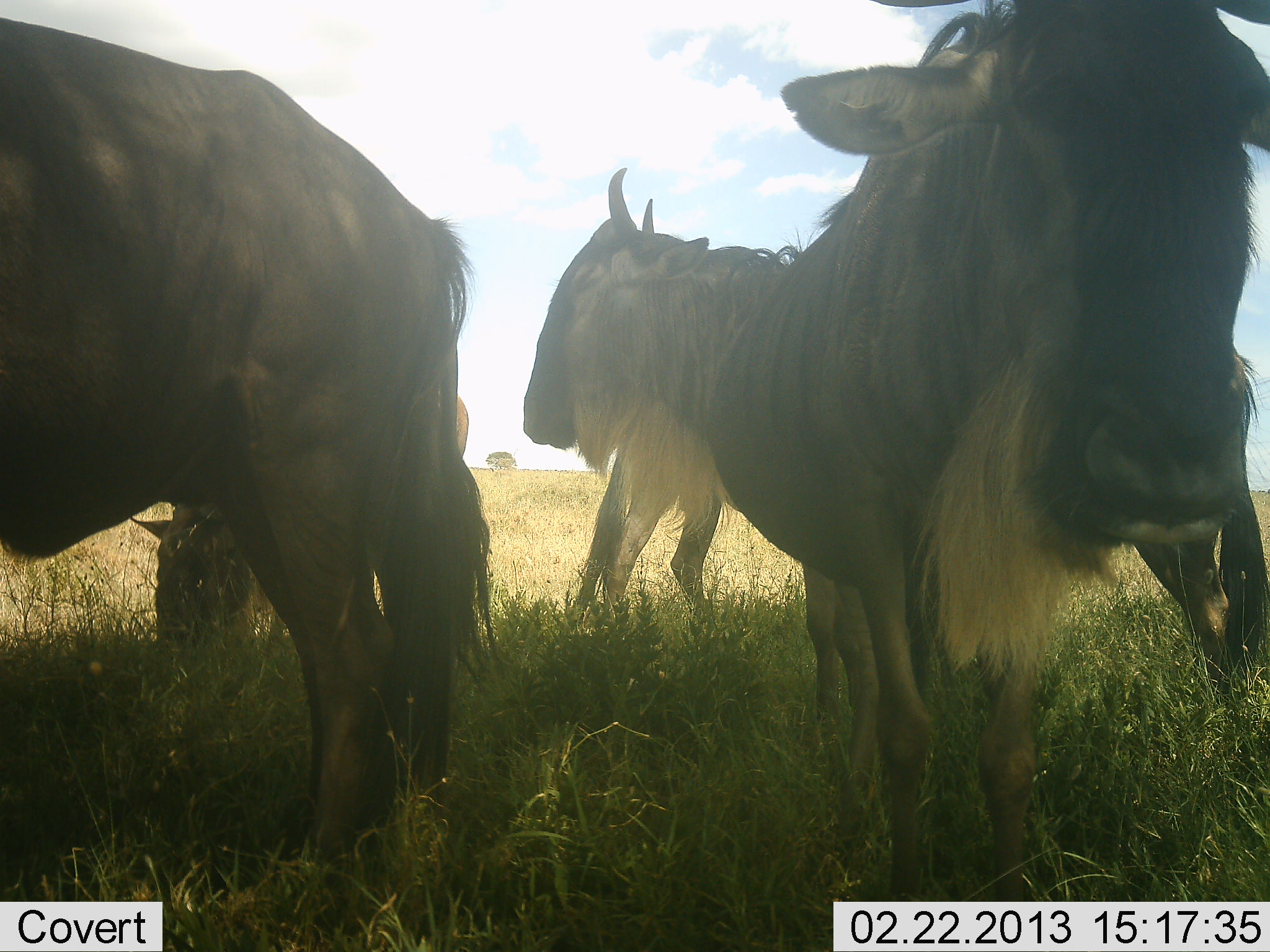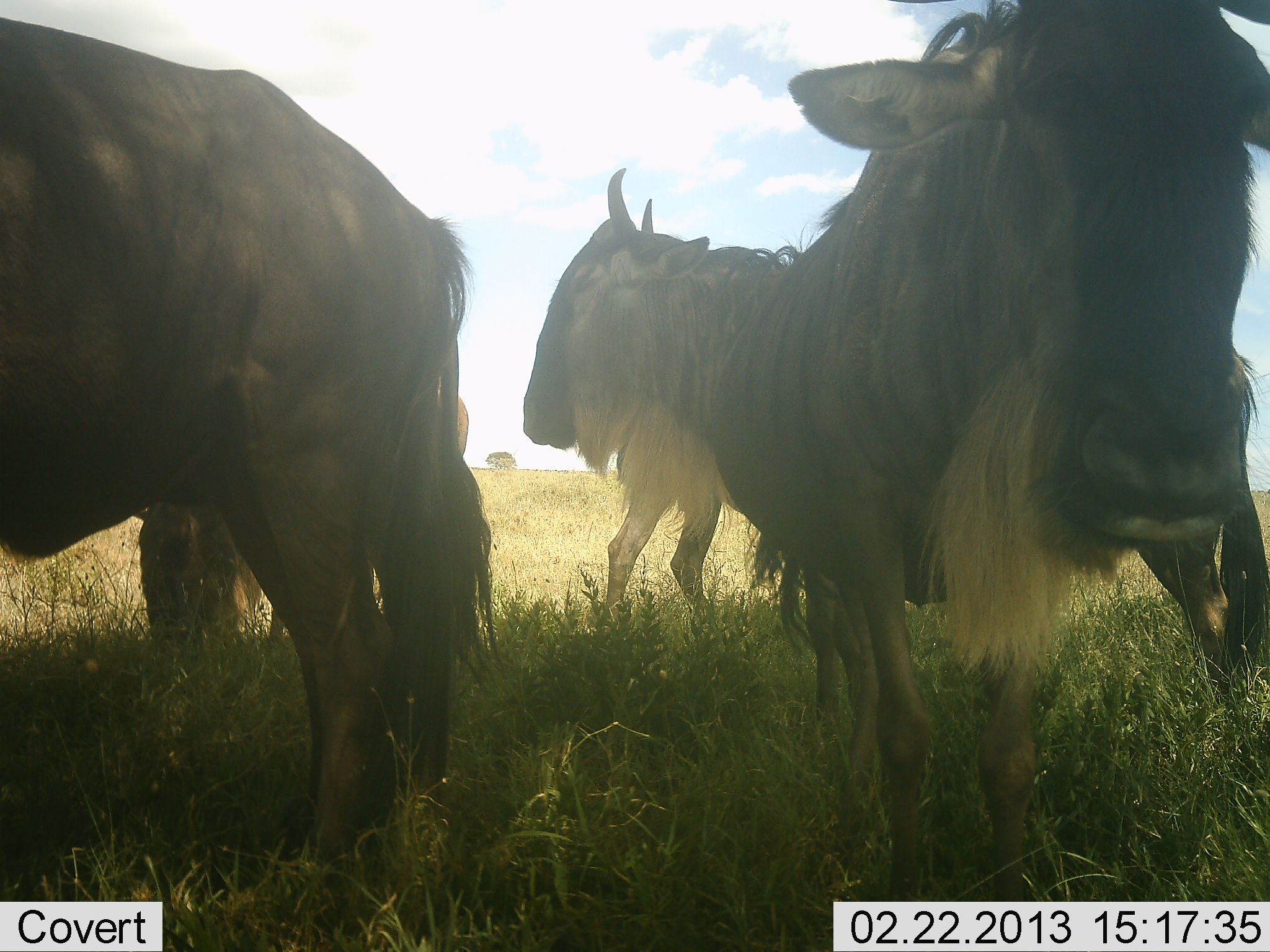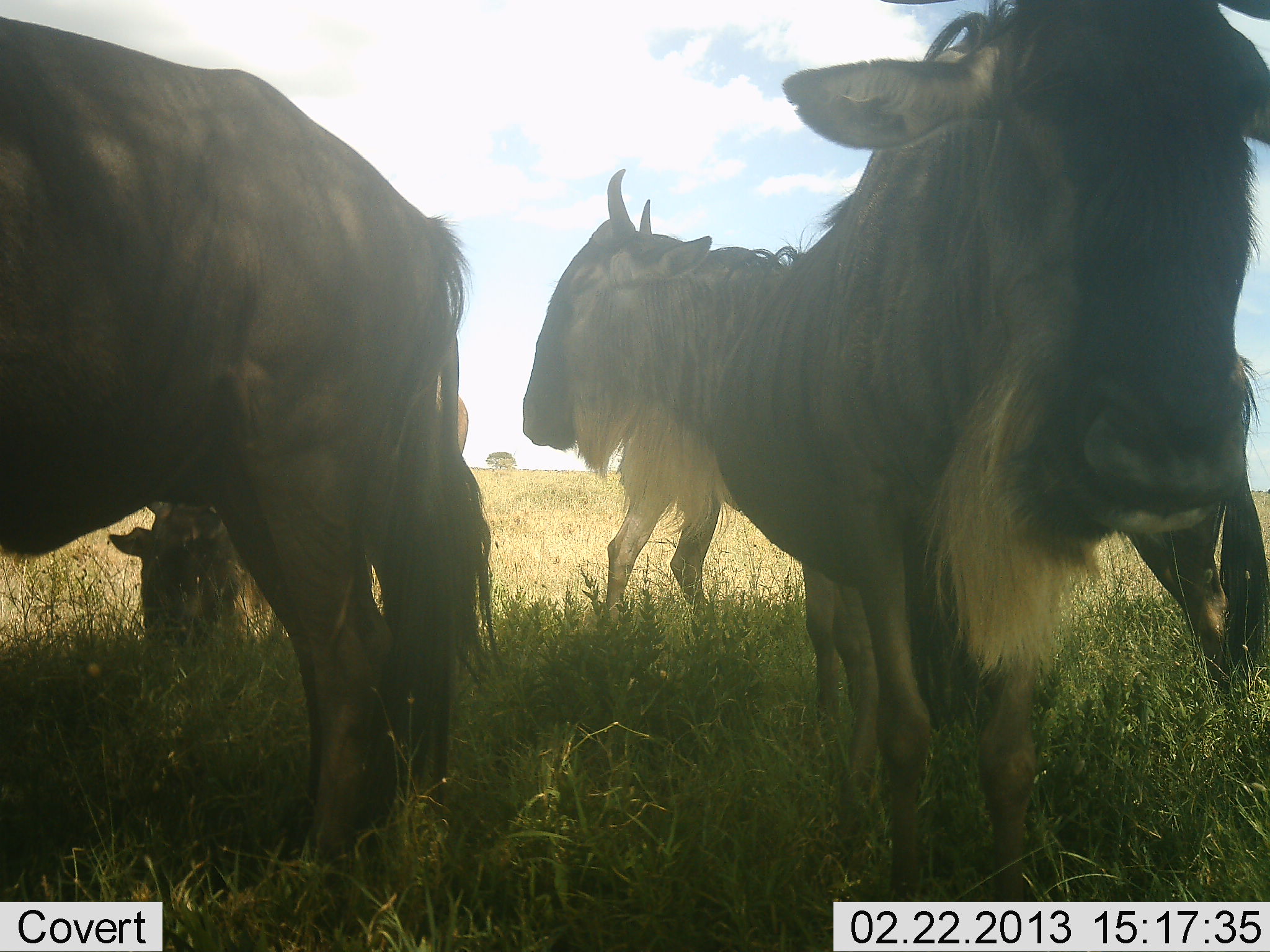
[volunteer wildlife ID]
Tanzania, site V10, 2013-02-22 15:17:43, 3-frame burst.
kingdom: Animalia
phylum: Chordata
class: Mammalia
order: Artiodactyla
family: Bovidae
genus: Connochaetes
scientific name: Connochaetes taurinus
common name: blue wildebeest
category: wildebeest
Wildebeest (blue wildebeest) (Connochaetes taurinus), count 4. Behavior (volunteer vote fractions): standing 88%, resting 3%, moving 3%, interacting 12%. Young present (vote fraction): 0%. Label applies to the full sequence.